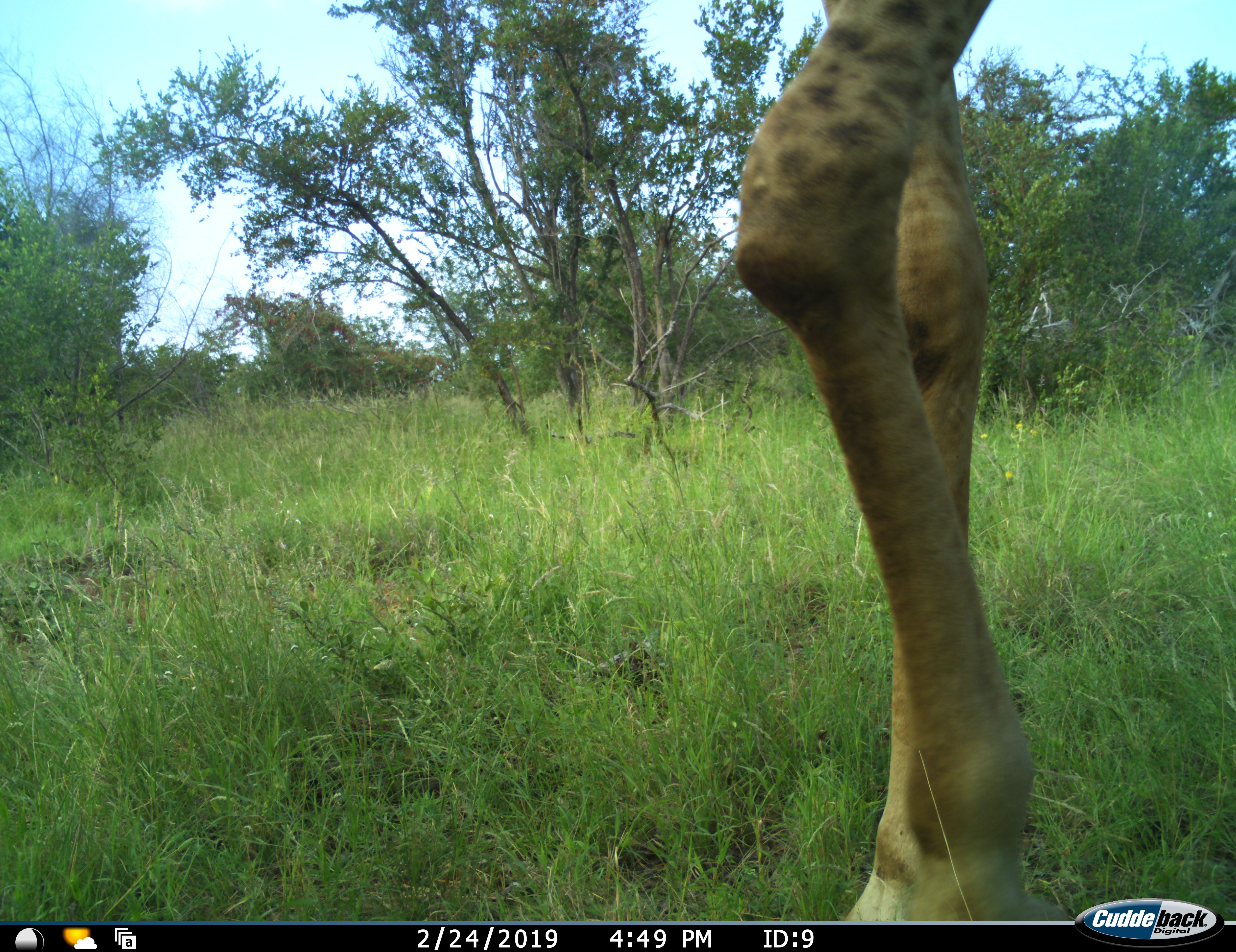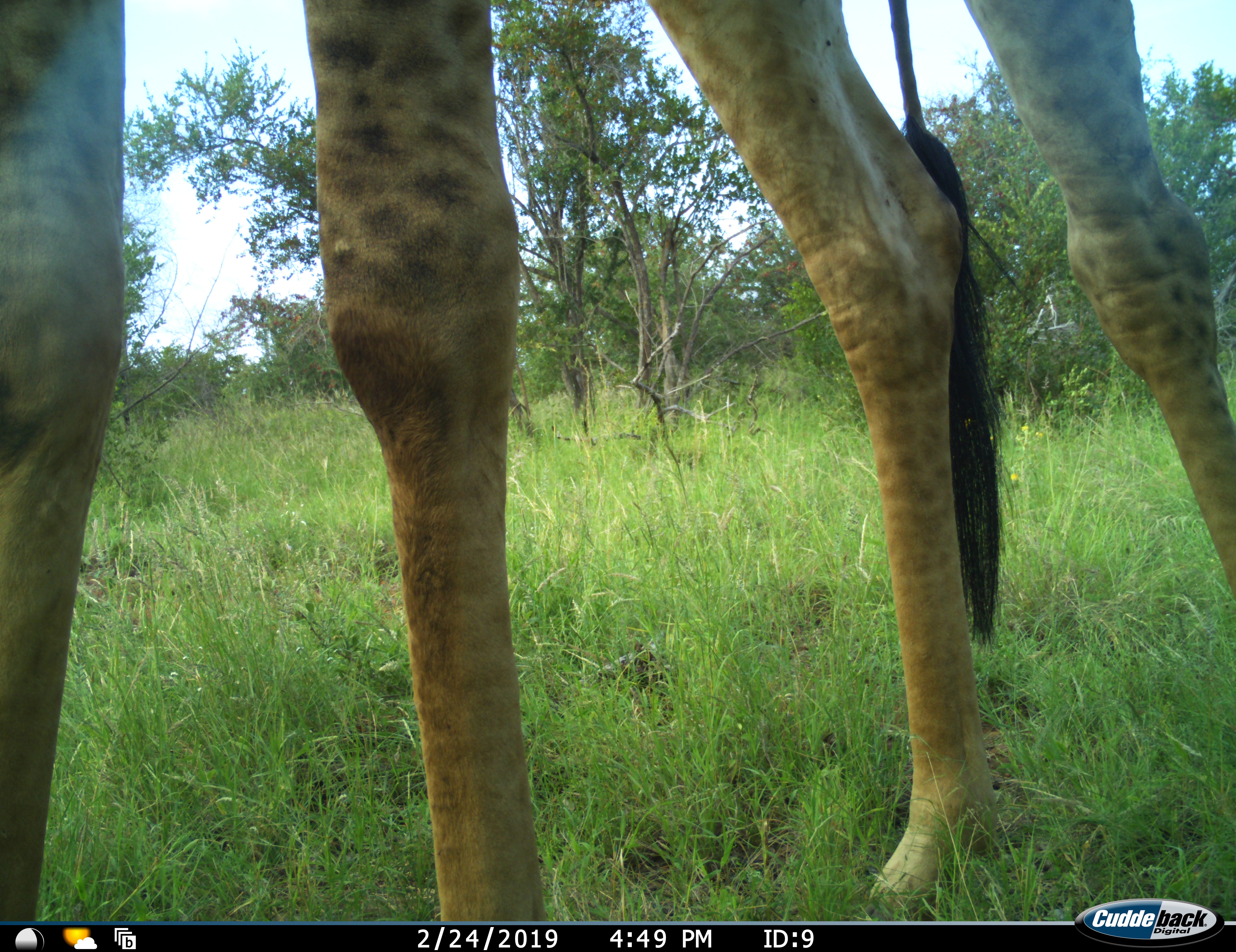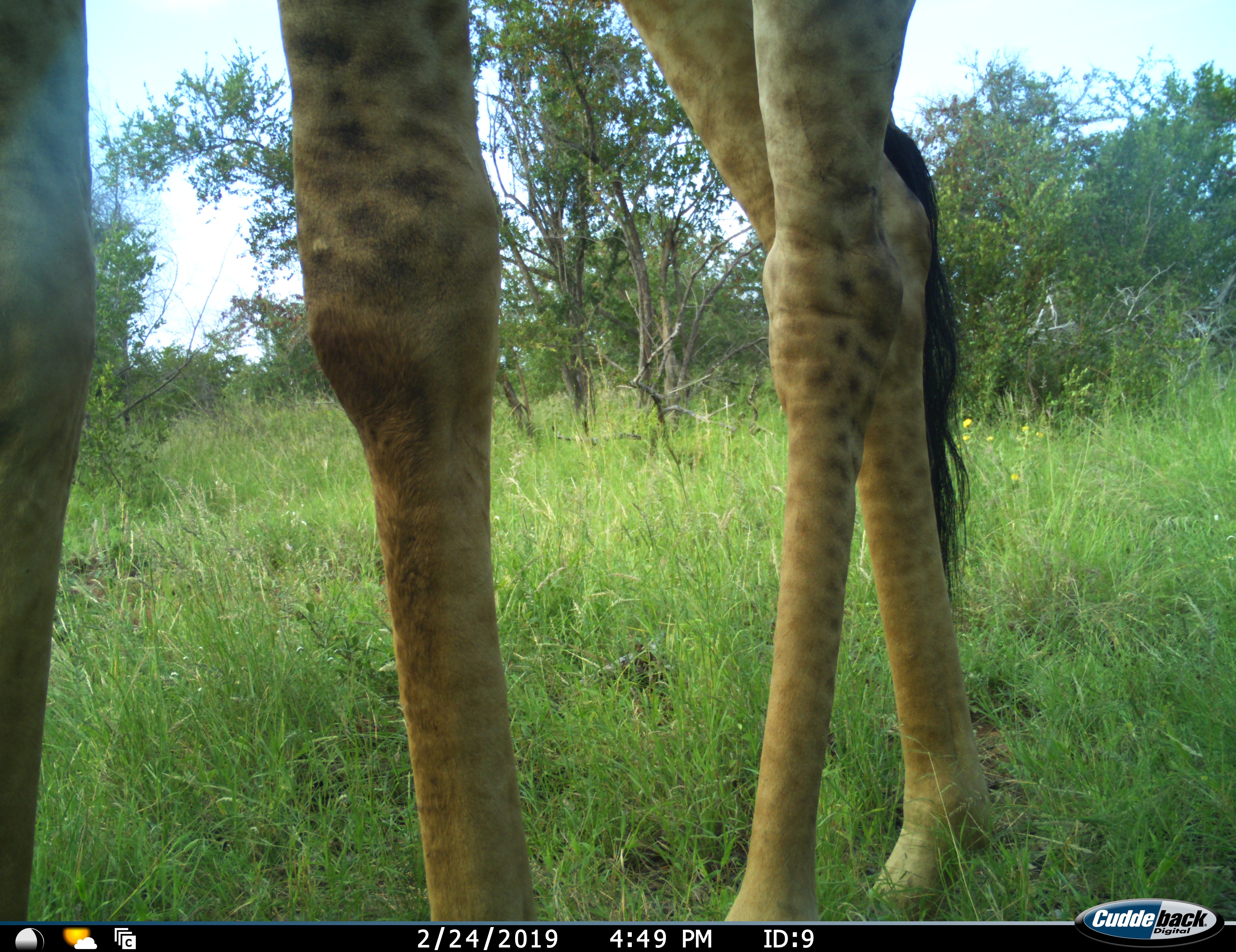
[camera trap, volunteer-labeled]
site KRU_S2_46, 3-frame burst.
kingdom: Animalia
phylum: Chordata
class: Mammalia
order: Artiodactyla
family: Giraffidae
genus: Giraffa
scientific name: Giraffa camelopardalis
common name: giraffe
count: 1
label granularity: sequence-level